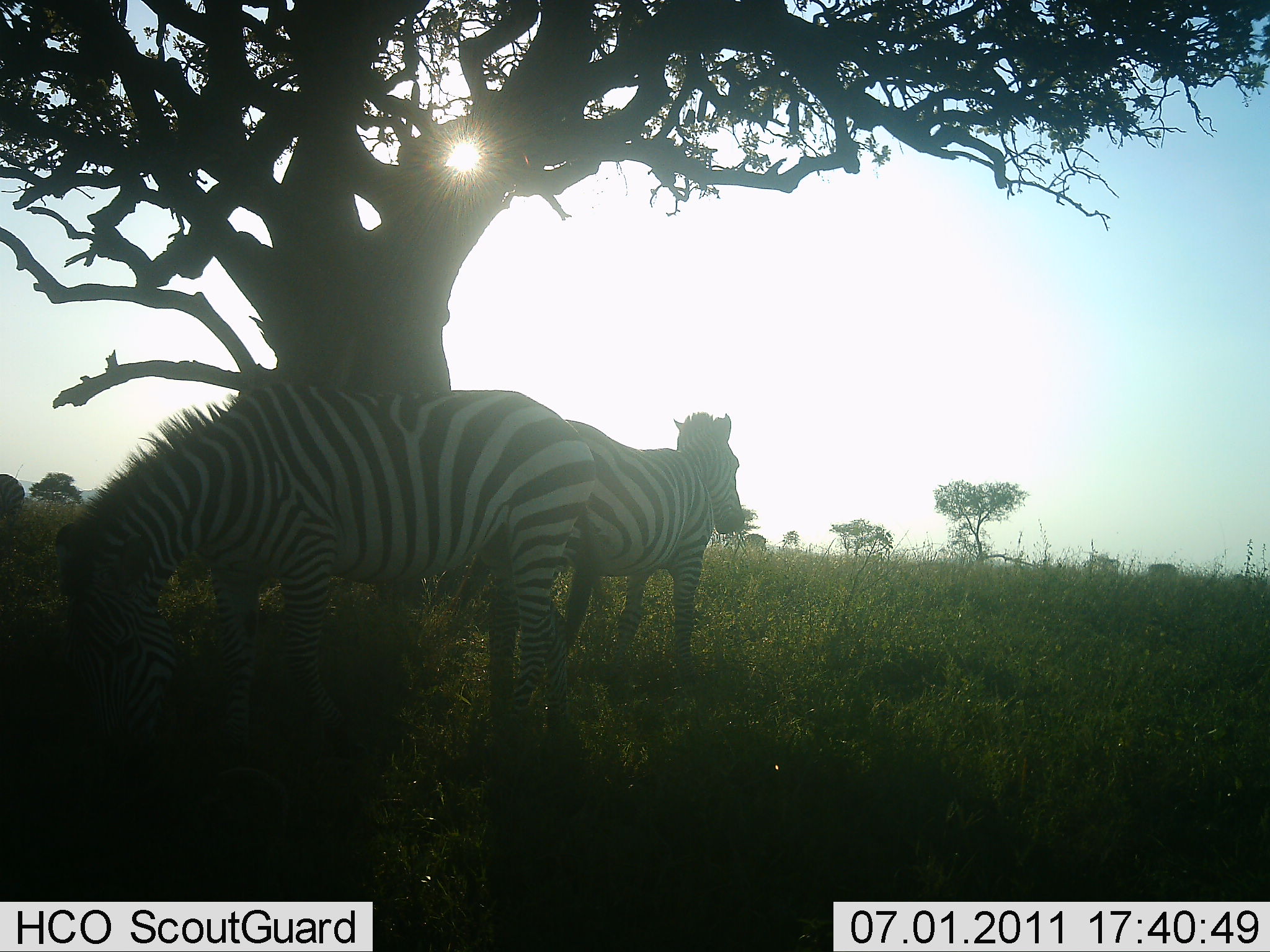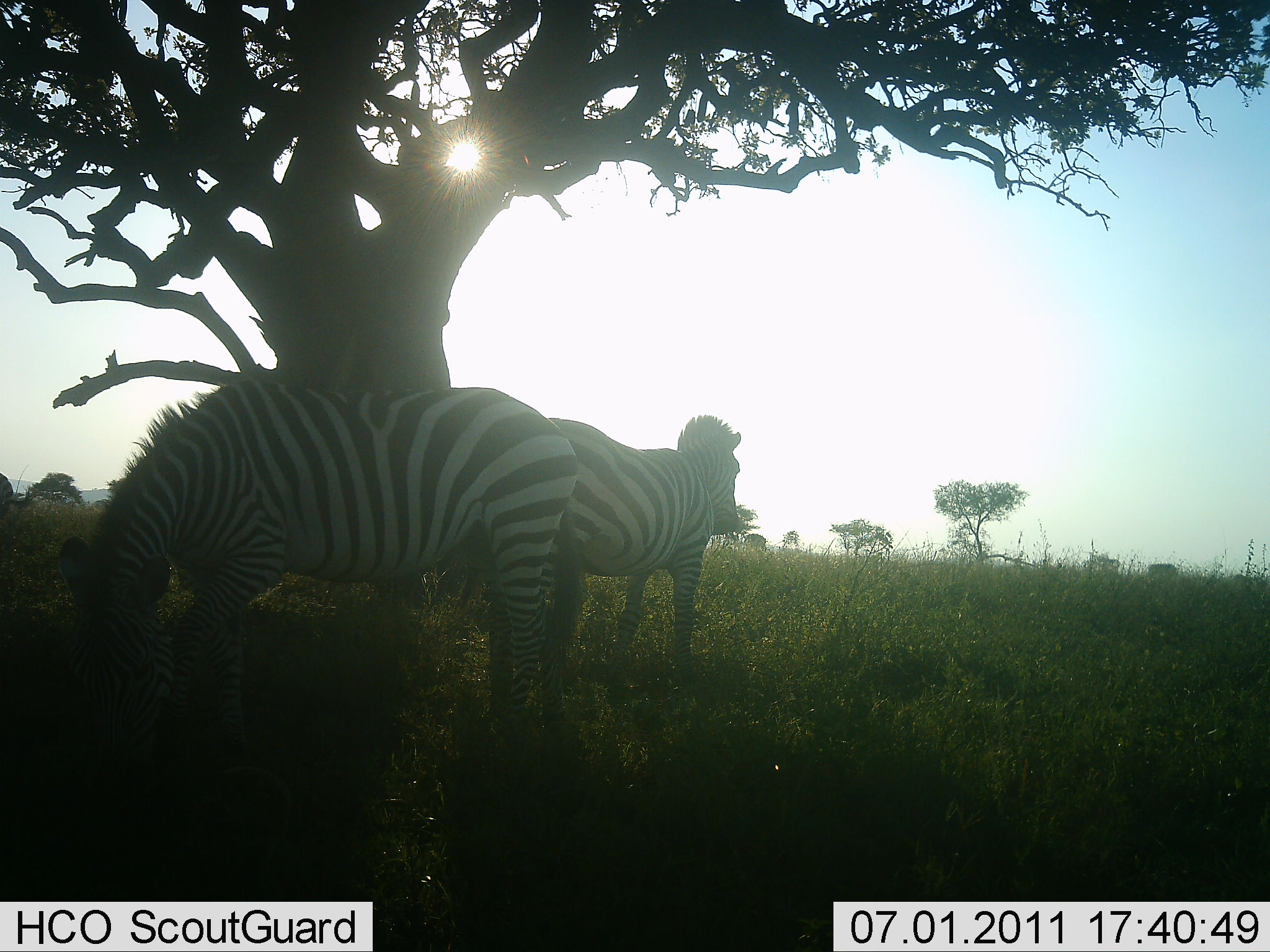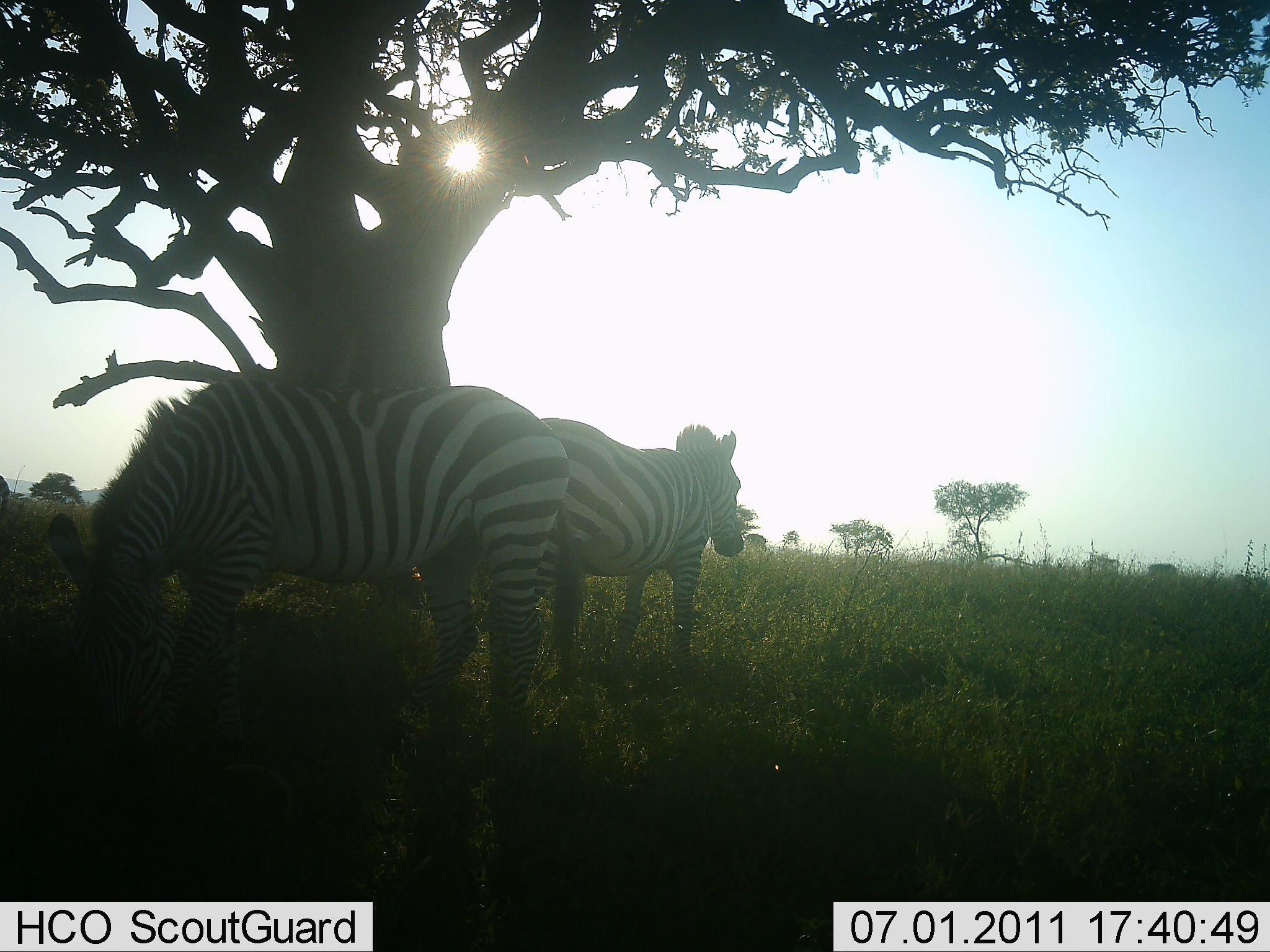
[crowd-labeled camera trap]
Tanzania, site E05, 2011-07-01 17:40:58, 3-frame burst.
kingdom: Animalia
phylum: Chordata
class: Mammalia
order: Perissodactyla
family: Equidae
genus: Equus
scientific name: Equus quagga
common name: plains zebra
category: zebra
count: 2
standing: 100%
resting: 8%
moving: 8%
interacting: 0%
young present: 0%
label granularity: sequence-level